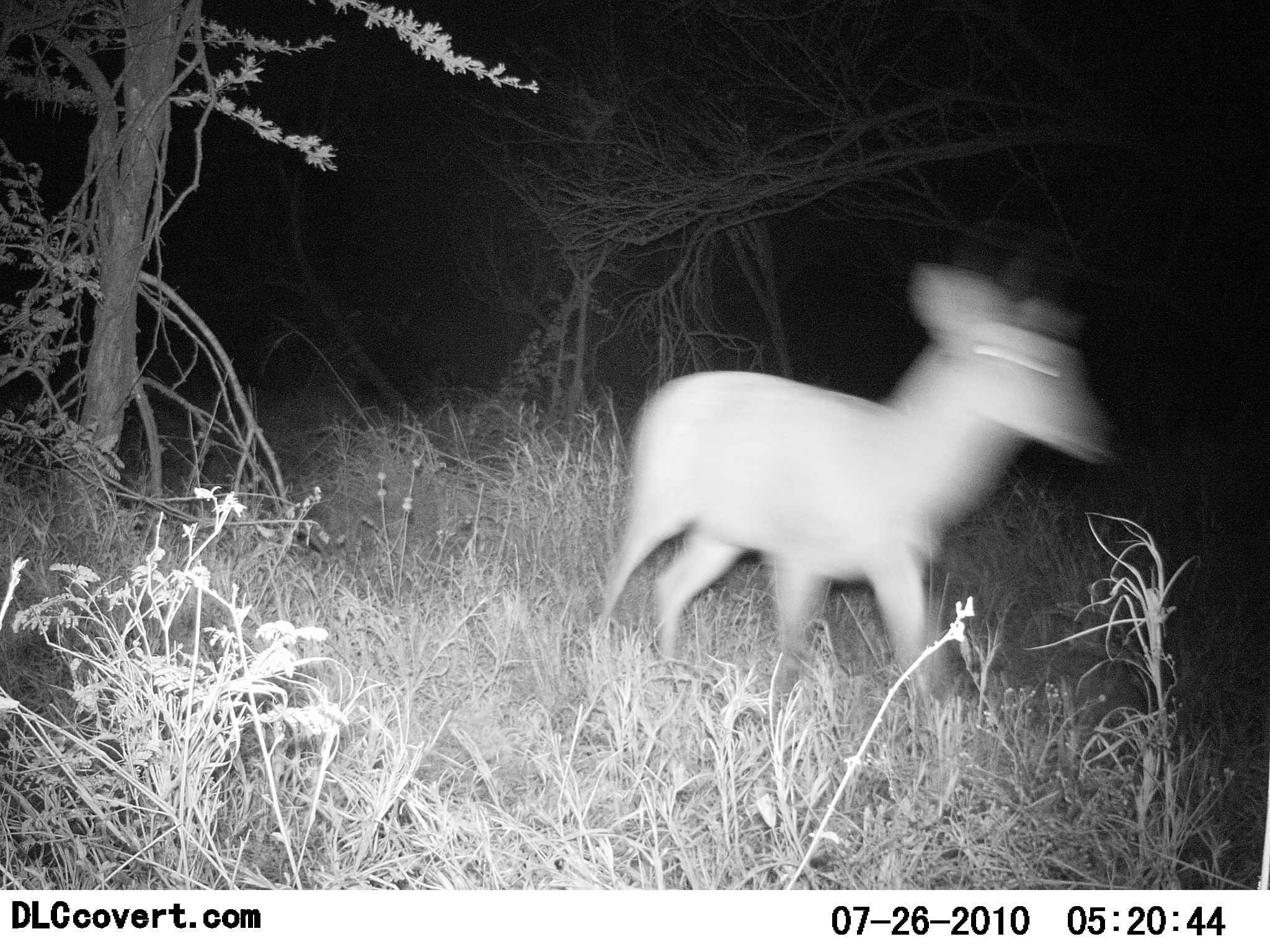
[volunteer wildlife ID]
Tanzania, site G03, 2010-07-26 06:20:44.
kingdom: Animalia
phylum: Chordata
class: Mammalia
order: Artiodactyla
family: Bovidae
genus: Madoqua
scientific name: Madoqua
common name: dikdik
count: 1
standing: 0%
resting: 0%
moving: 100%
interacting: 0%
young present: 0%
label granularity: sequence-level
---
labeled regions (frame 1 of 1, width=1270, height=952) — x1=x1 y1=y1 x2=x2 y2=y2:
animal: x1=595 y1=263 x2=1112 y2=730